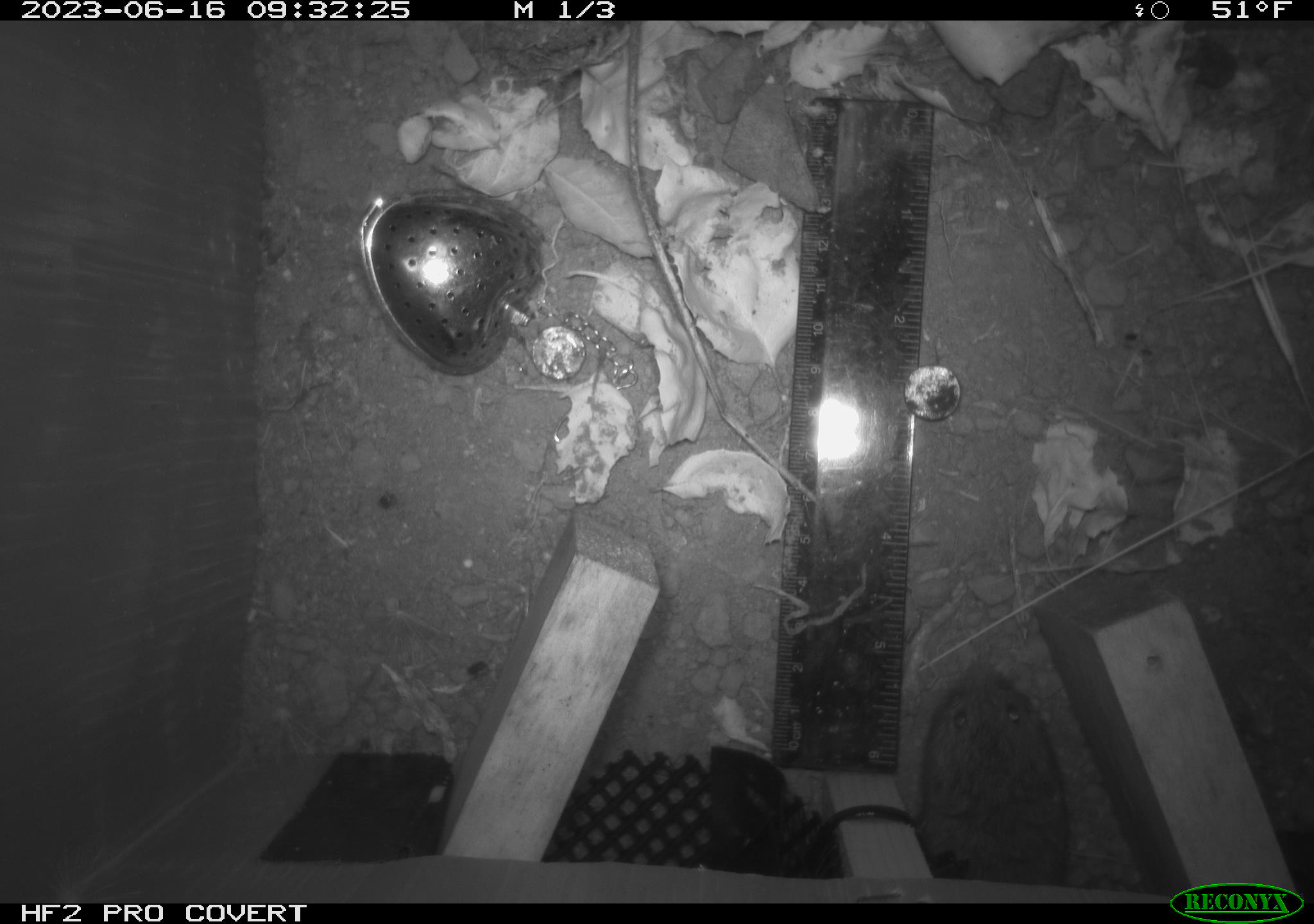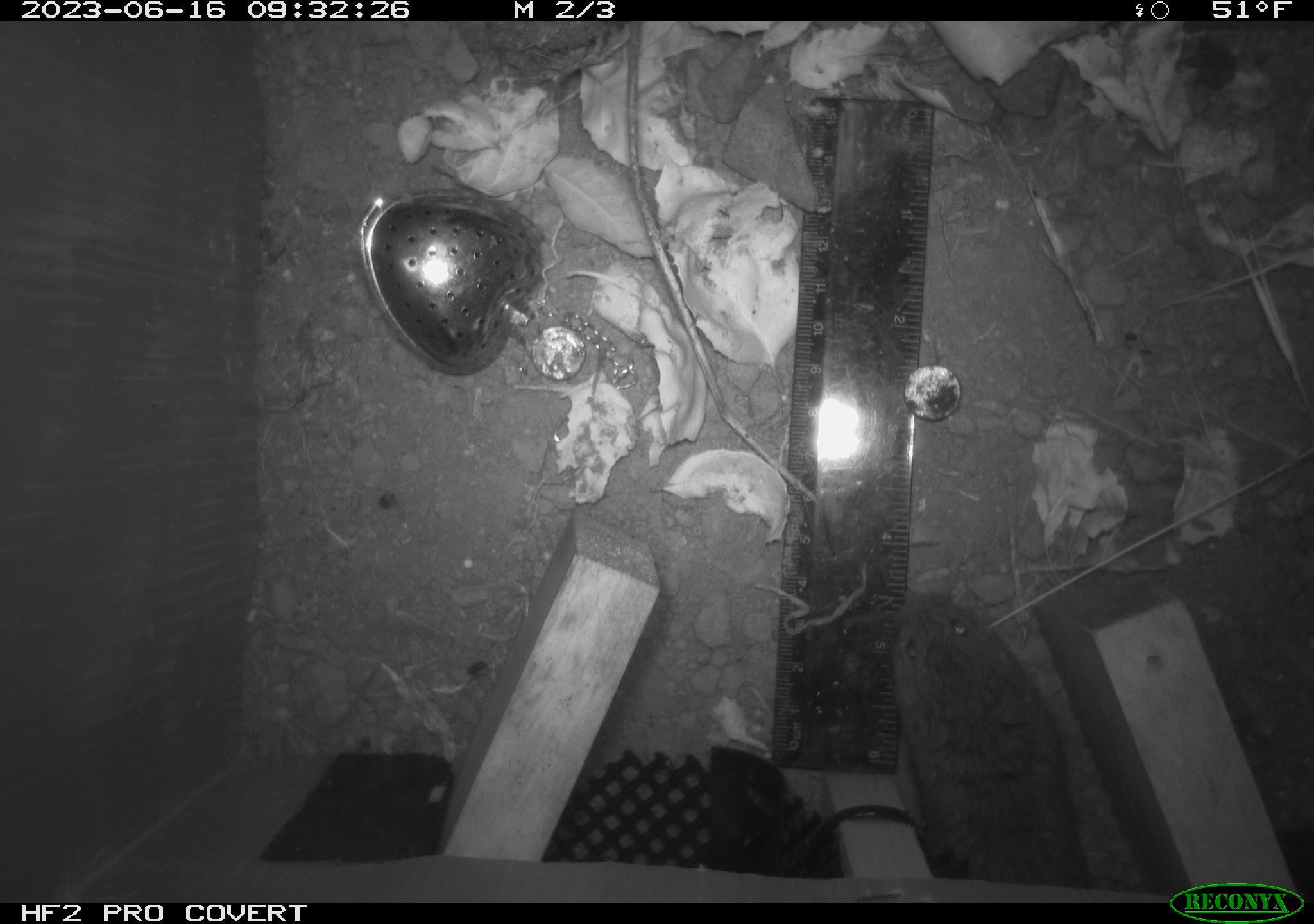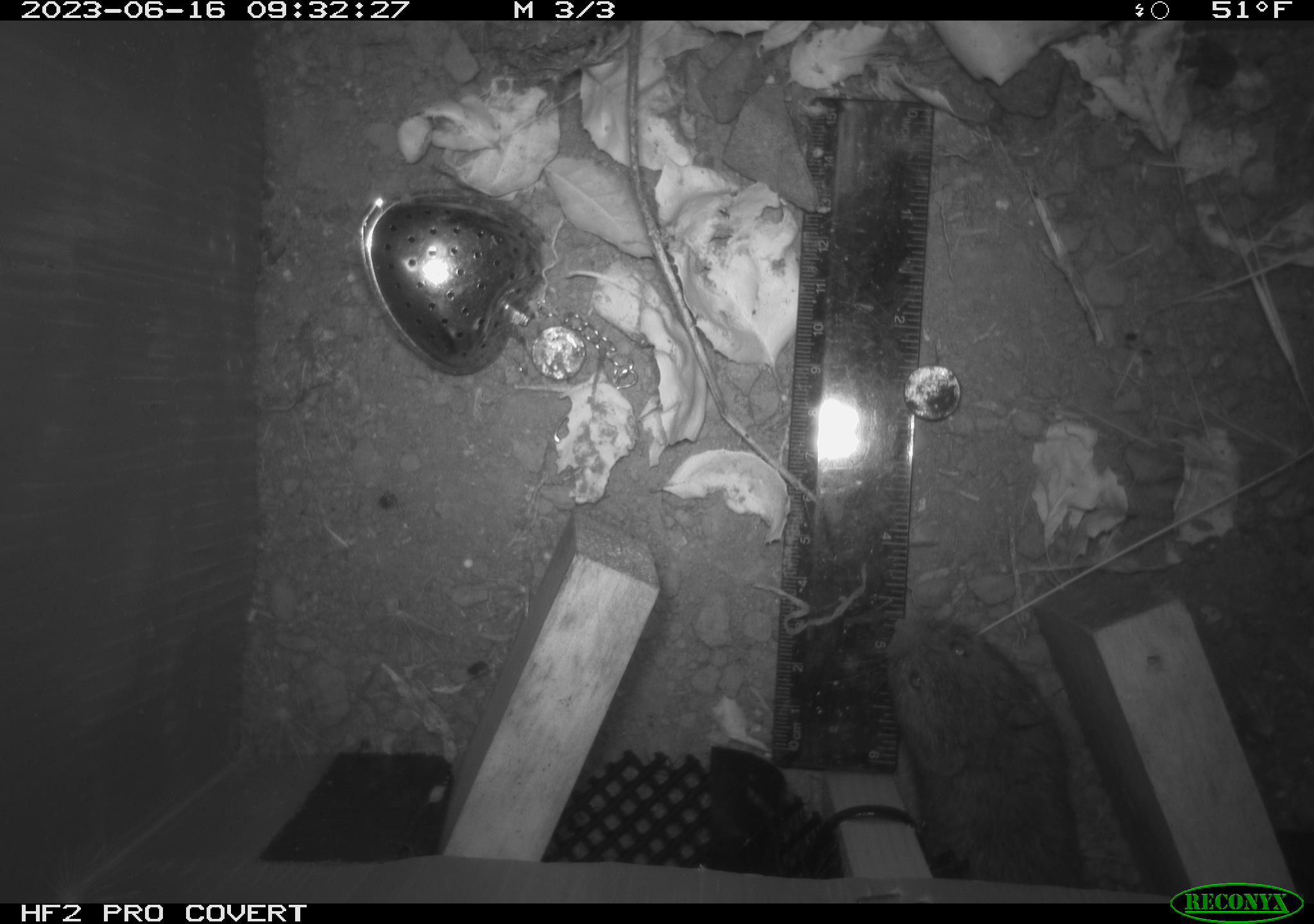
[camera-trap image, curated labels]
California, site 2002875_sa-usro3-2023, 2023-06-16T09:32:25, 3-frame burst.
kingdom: Animalia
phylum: Chordata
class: Mammalia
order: Rodentia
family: Cricetidae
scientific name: Arvicolinae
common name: voles, lemmings, and muskrats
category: arvicolinae subfamily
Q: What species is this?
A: Arvicolinae subfamily (voles, lemmings, and muskrats) (Arvicolinae).